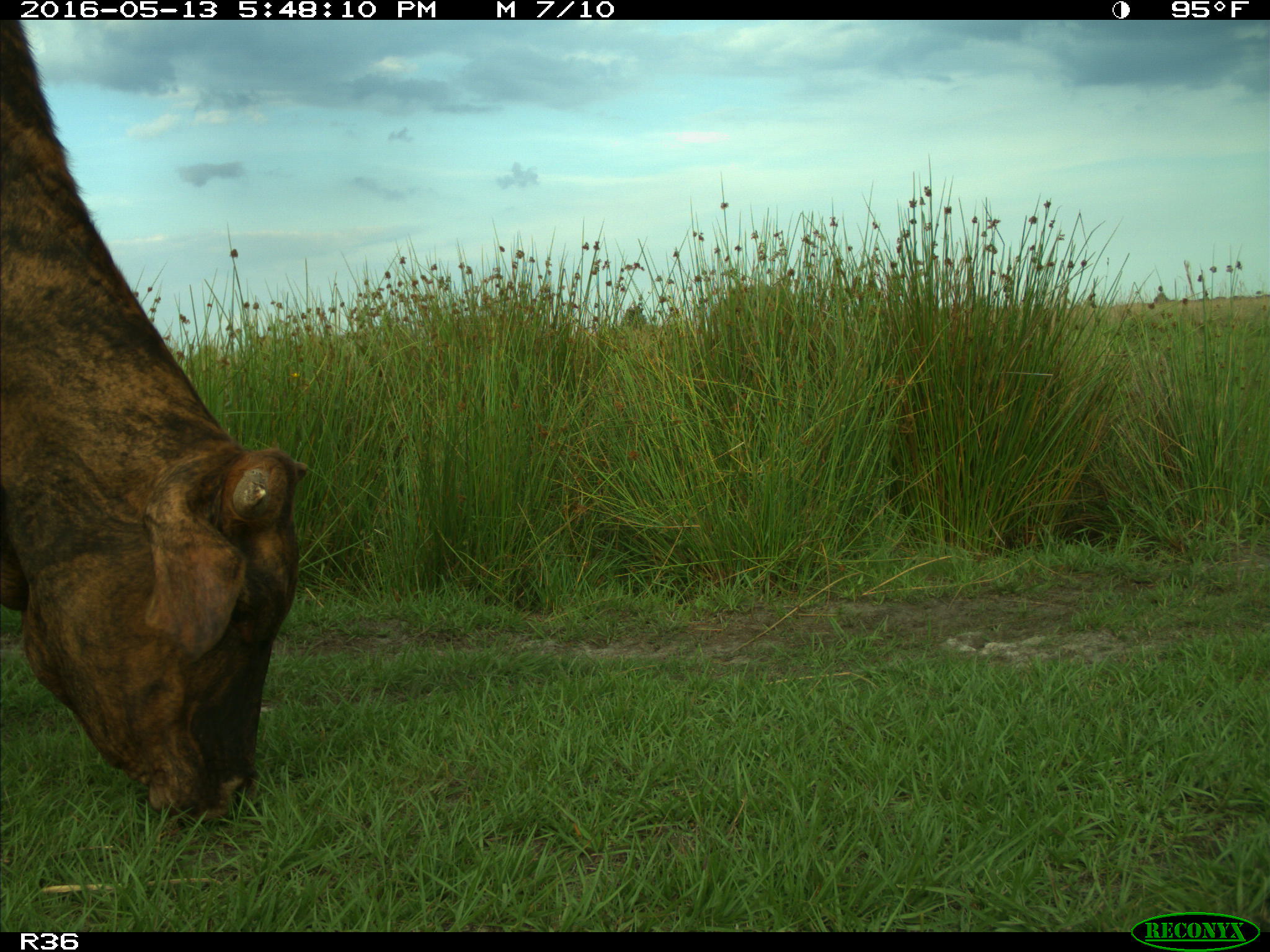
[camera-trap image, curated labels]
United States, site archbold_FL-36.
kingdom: Animalia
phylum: Chordata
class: Mammalia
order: Artiodactyla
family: Bovidae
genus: Bos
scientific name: Bos taurus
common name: domestic cow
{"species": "Bos taurus (domestic cow)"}